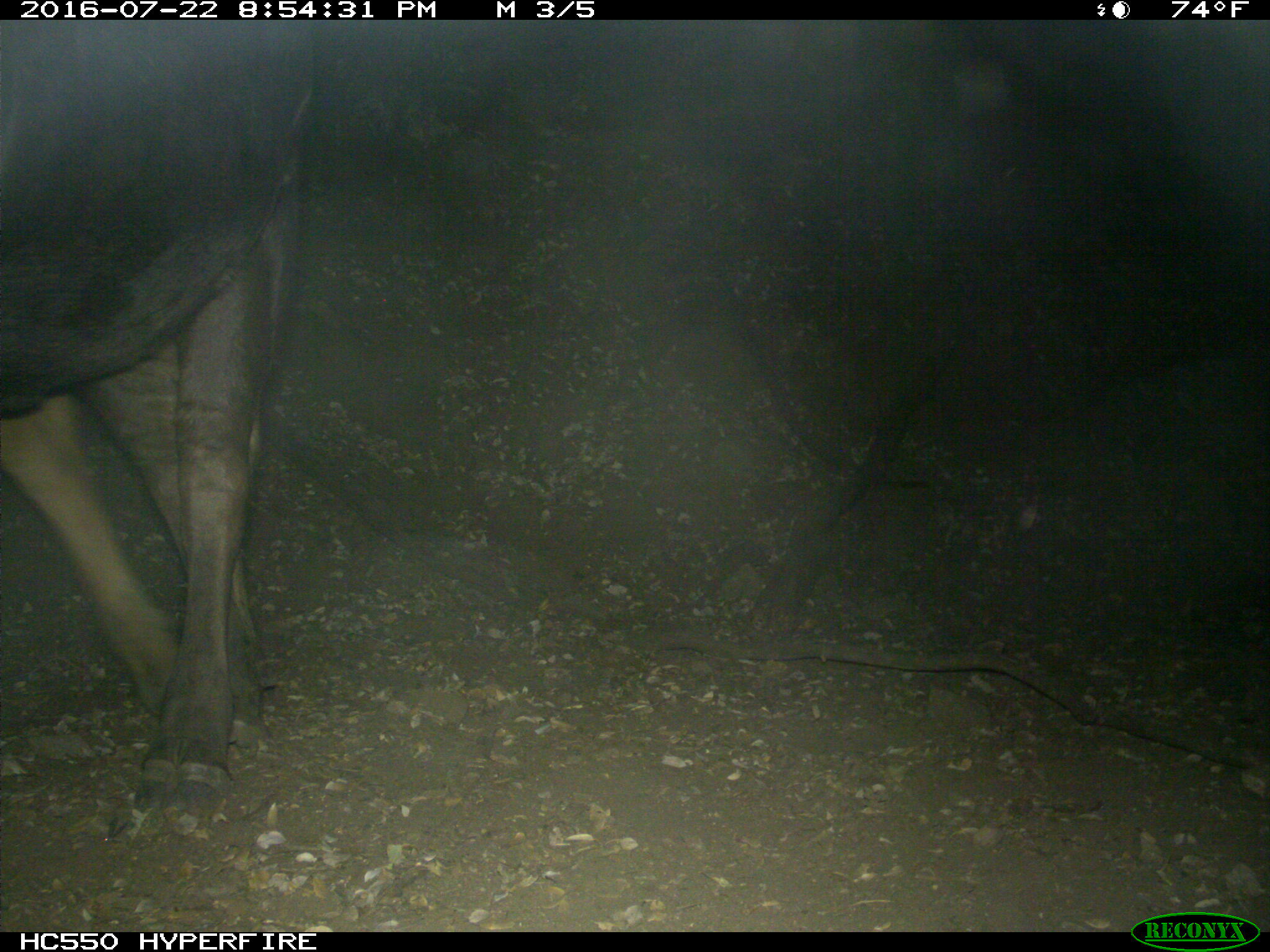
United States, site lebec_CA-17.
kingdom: Animalia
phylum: Chordata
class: Mammalia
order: Artiodactyla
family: Bovidae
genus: Bos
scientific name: Bos taurus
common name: domestic cow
Bos taurus (domestic cow).